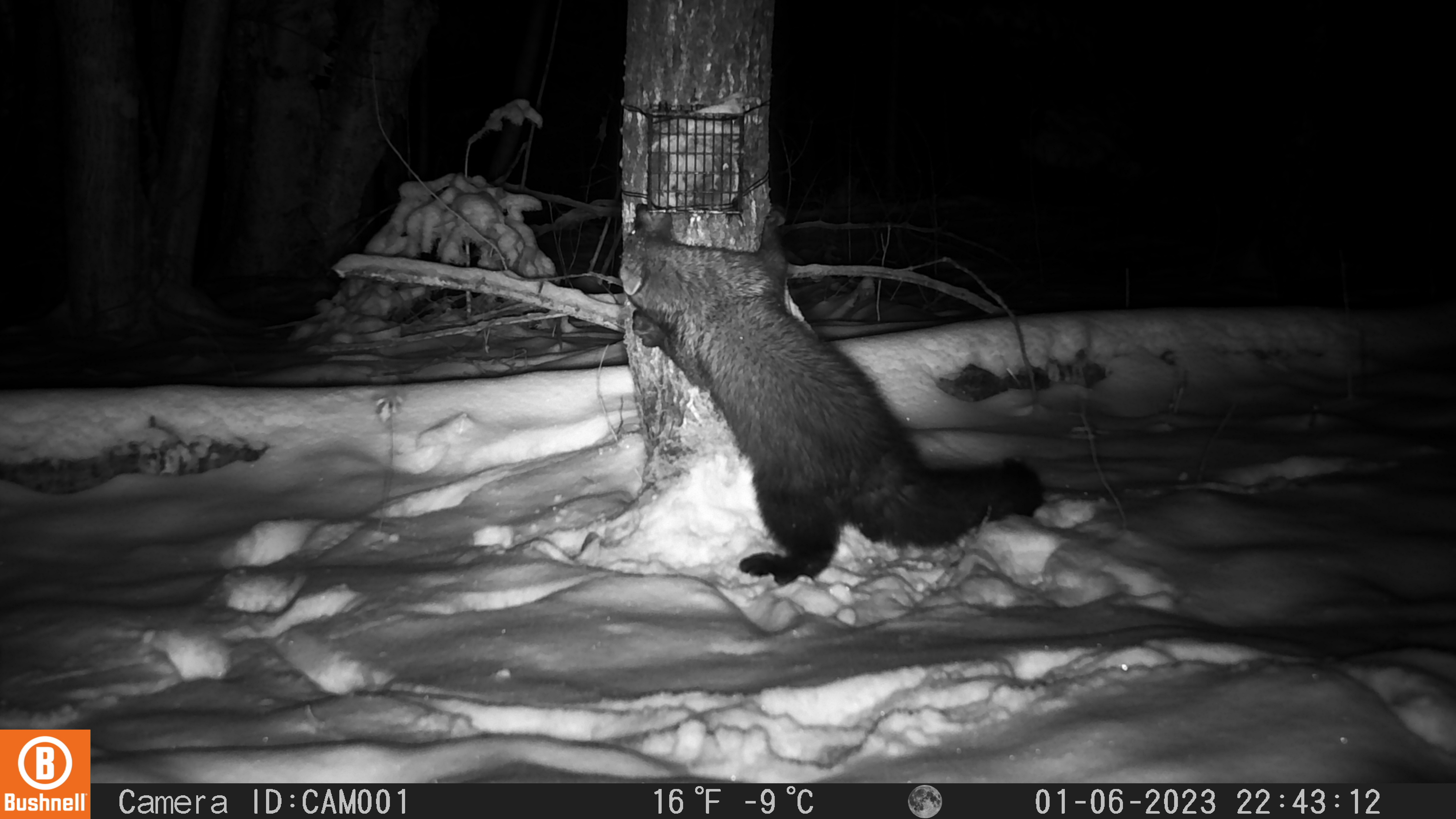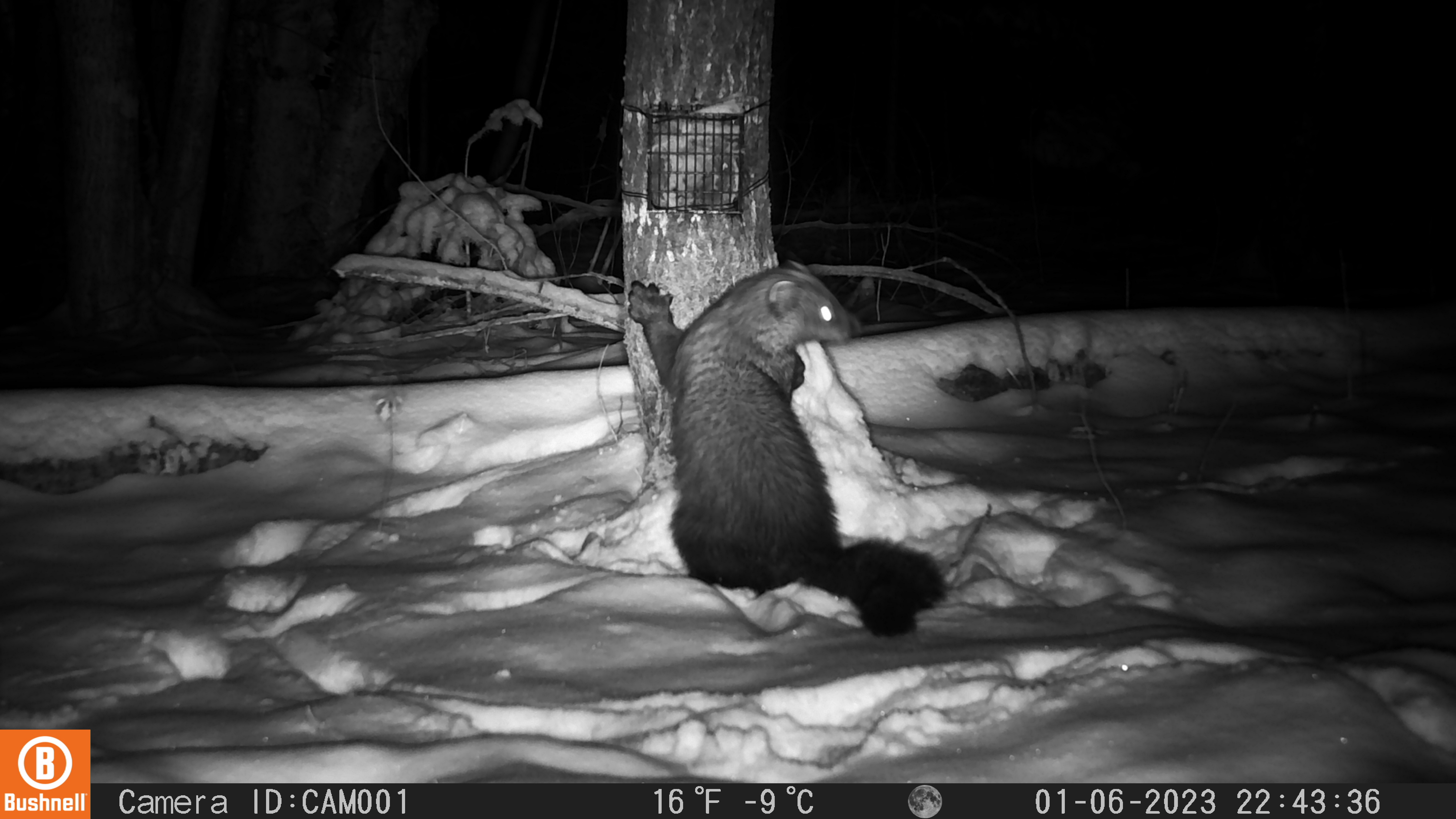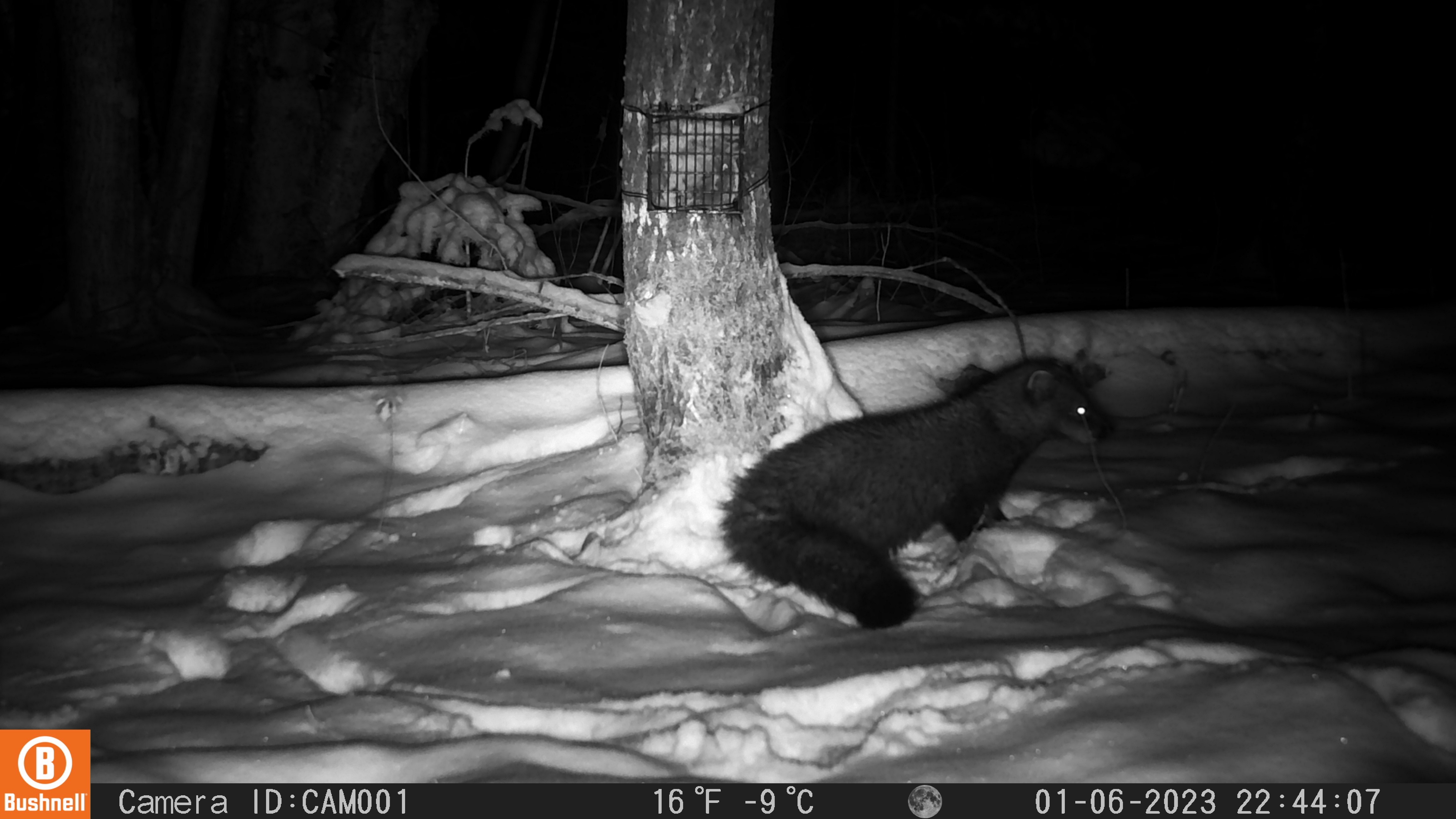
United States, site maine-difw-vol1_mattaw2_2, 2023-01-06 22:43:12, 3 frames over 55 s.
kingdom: Animalia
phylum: Chordata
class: Mammalia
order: Carnivora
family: Mustelidae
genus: Pekania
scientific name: Pekania pennanti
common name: fisher